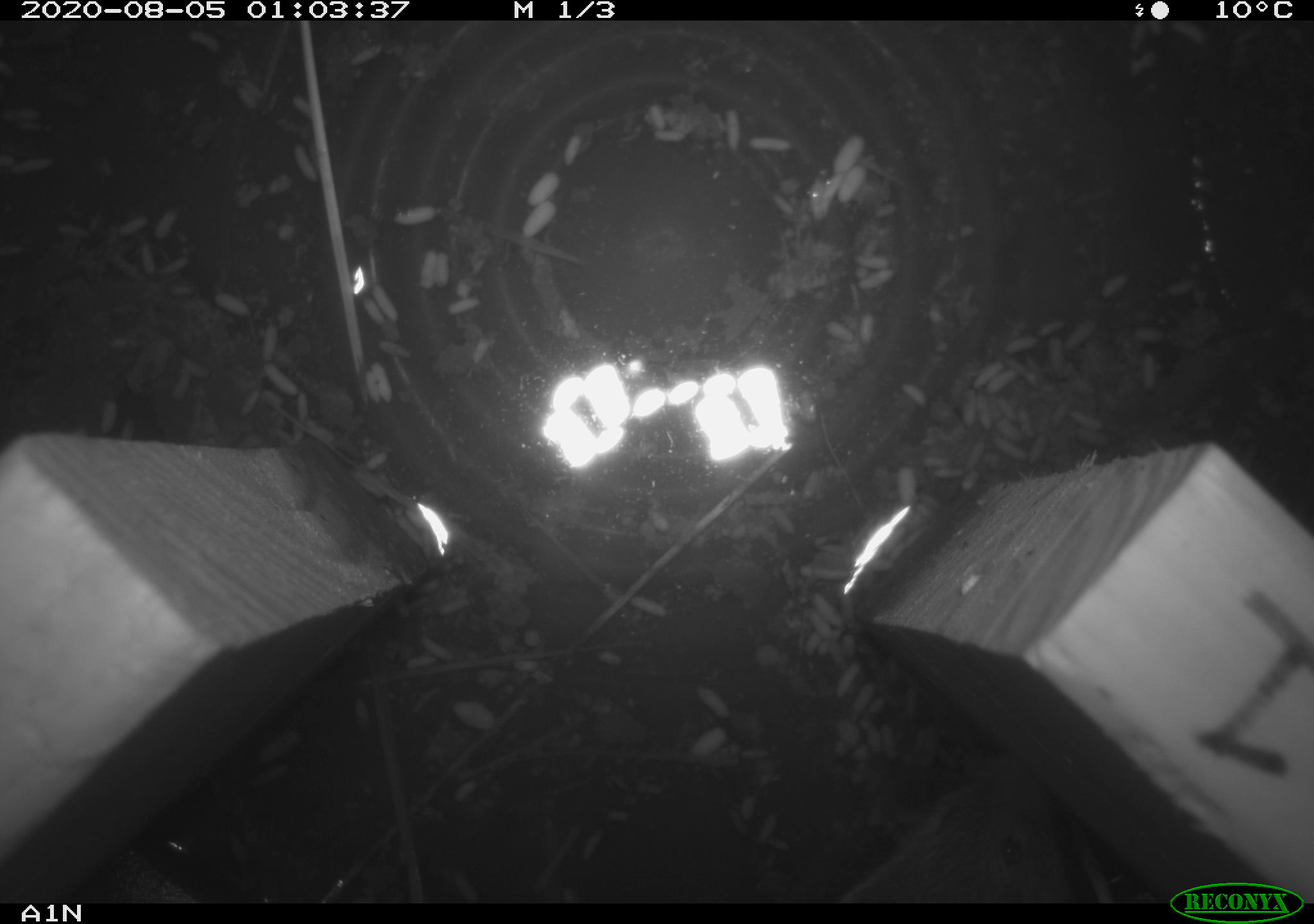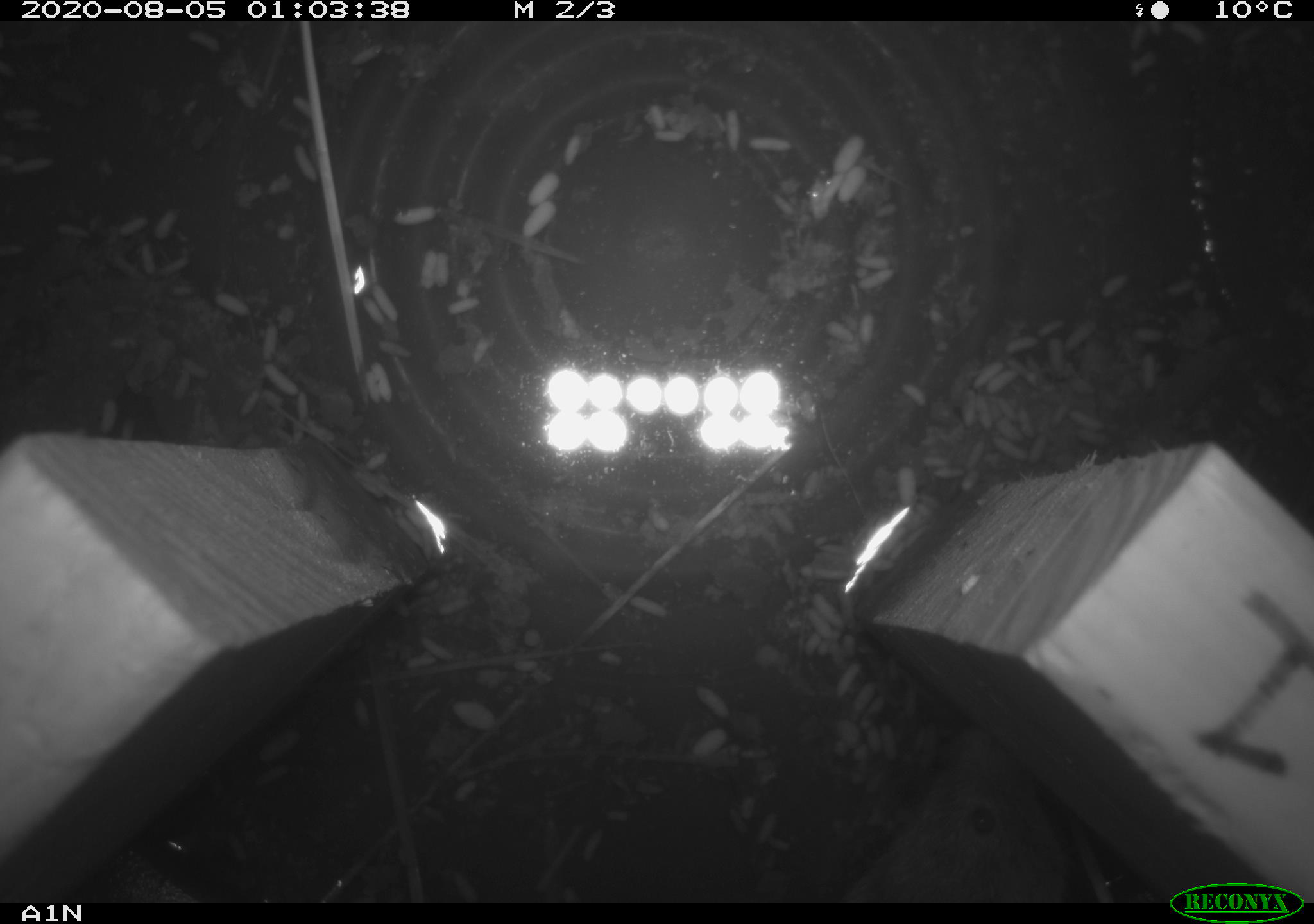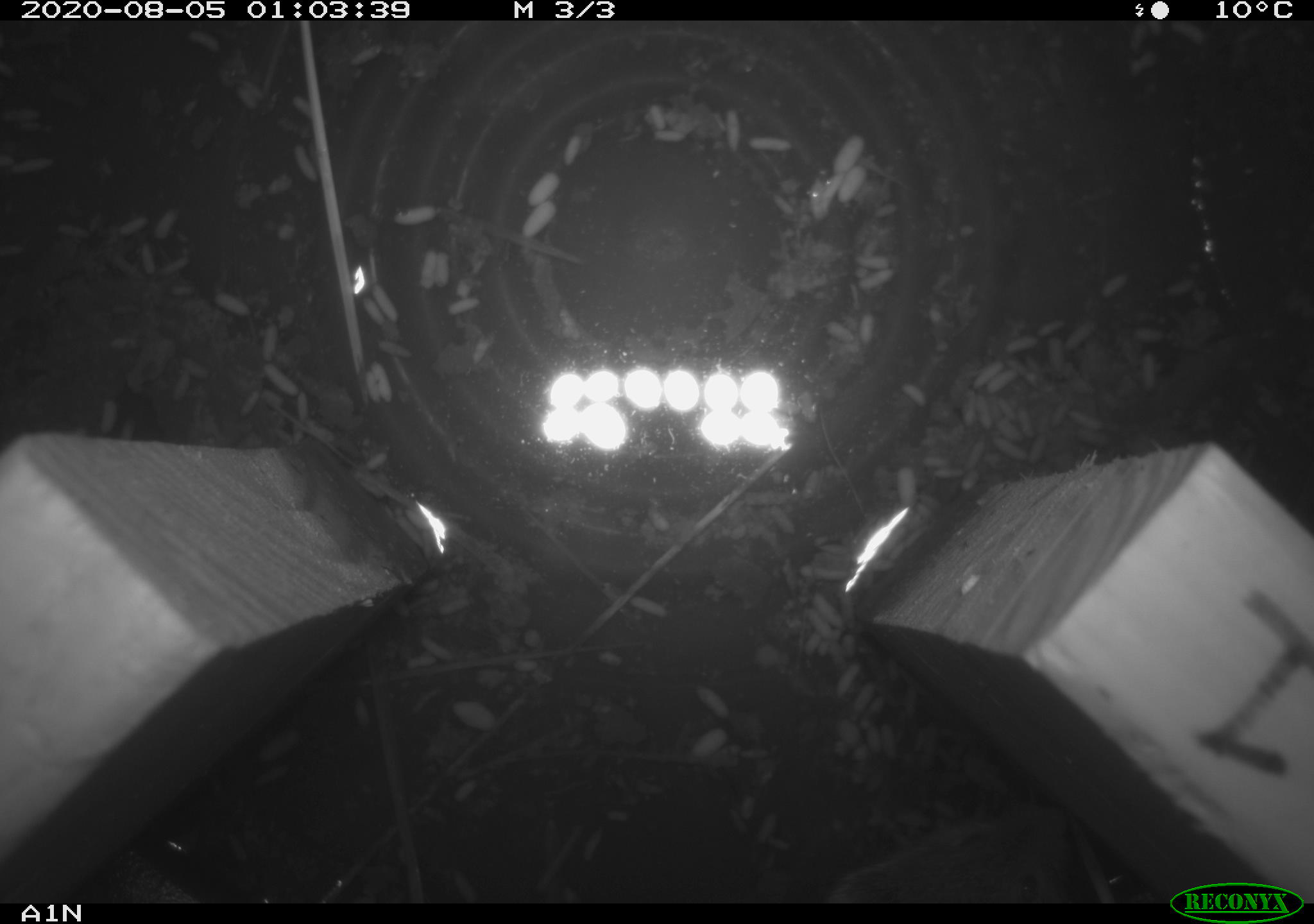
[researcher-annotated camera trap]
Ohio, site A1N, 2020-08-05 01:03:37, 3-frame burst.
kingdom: Animalia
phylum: Chordata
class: Mammalia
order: Rodentia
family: Cricetidae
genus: Microtus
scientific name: Microtus pennsylvanicus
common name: meadow vole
Meadow vole (Microtus pennsylvanicus).